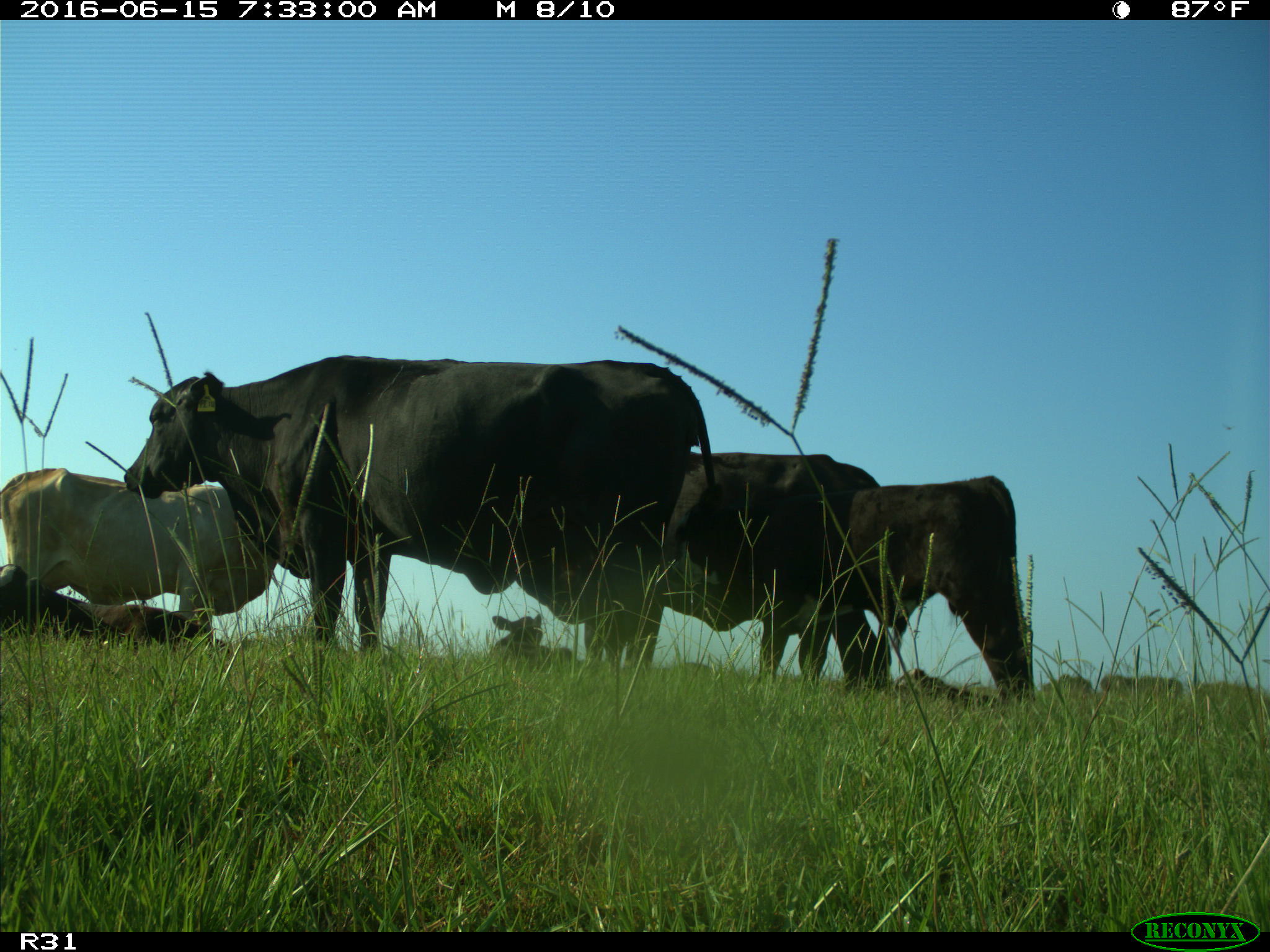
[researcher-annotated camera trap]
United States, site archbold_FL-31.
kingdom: Animalia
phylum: Chordata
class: Mammalia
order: Artiodactyla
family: Bovidae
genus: Bos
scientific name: Bos taurus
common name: domestic cow